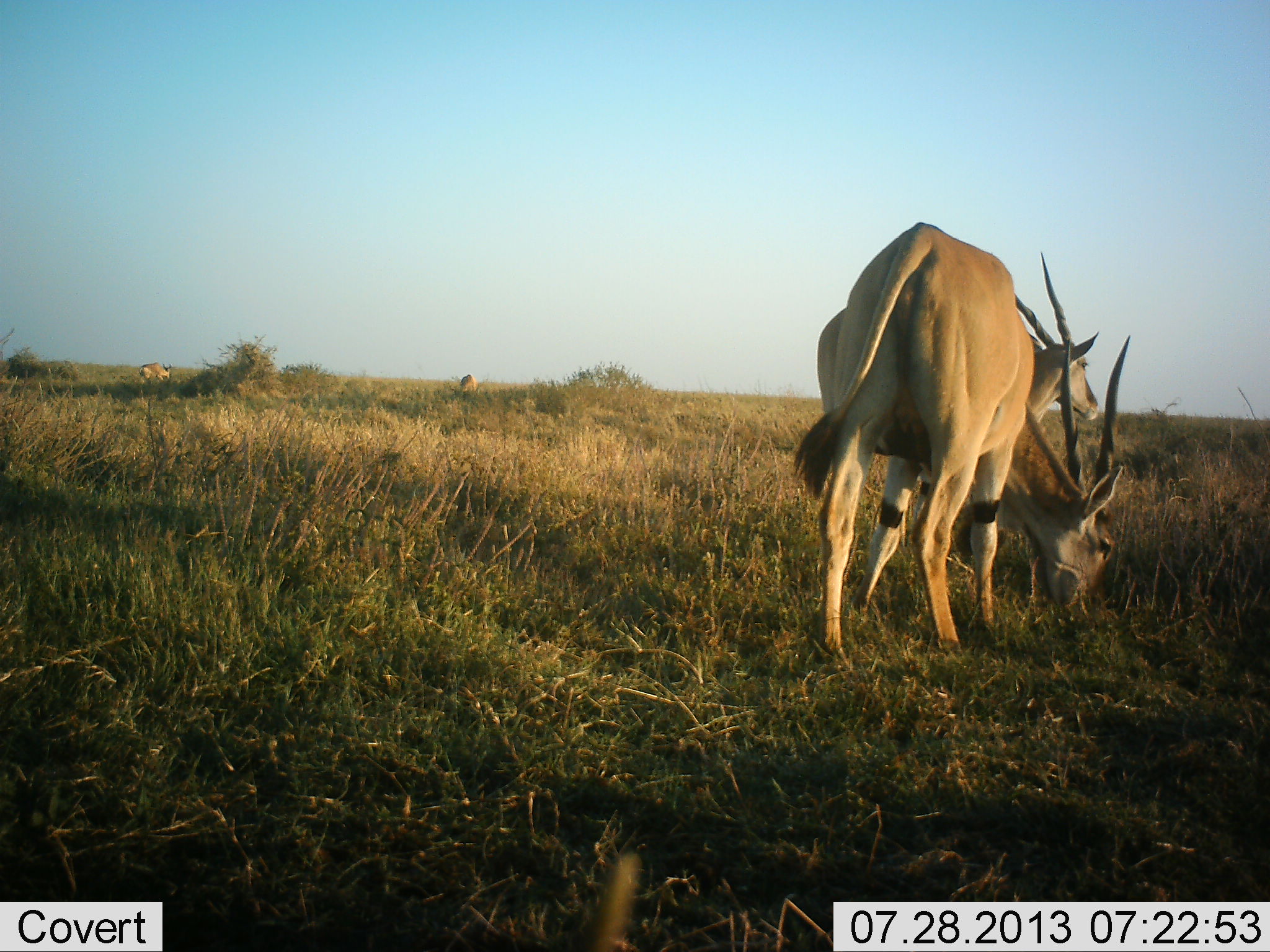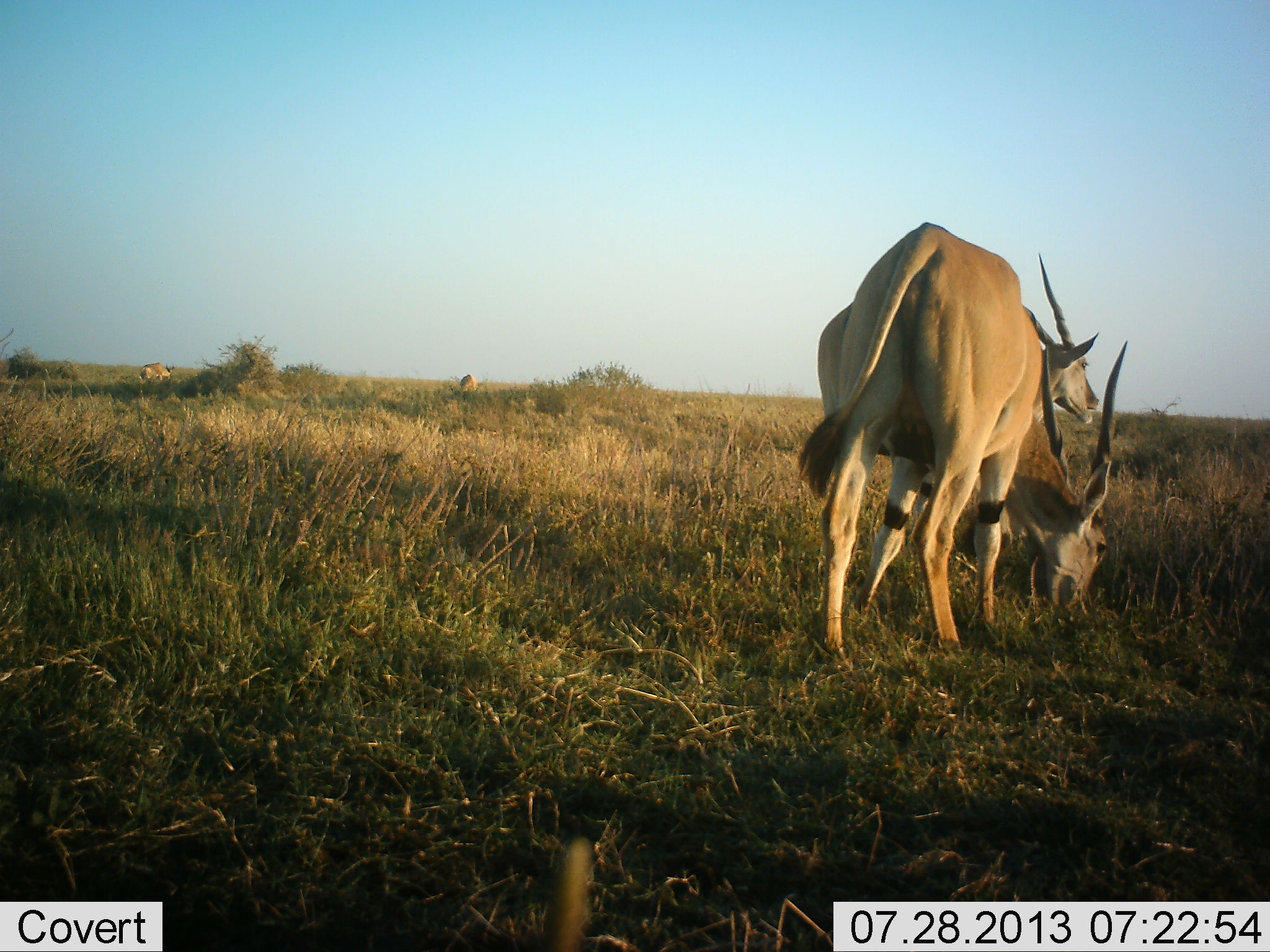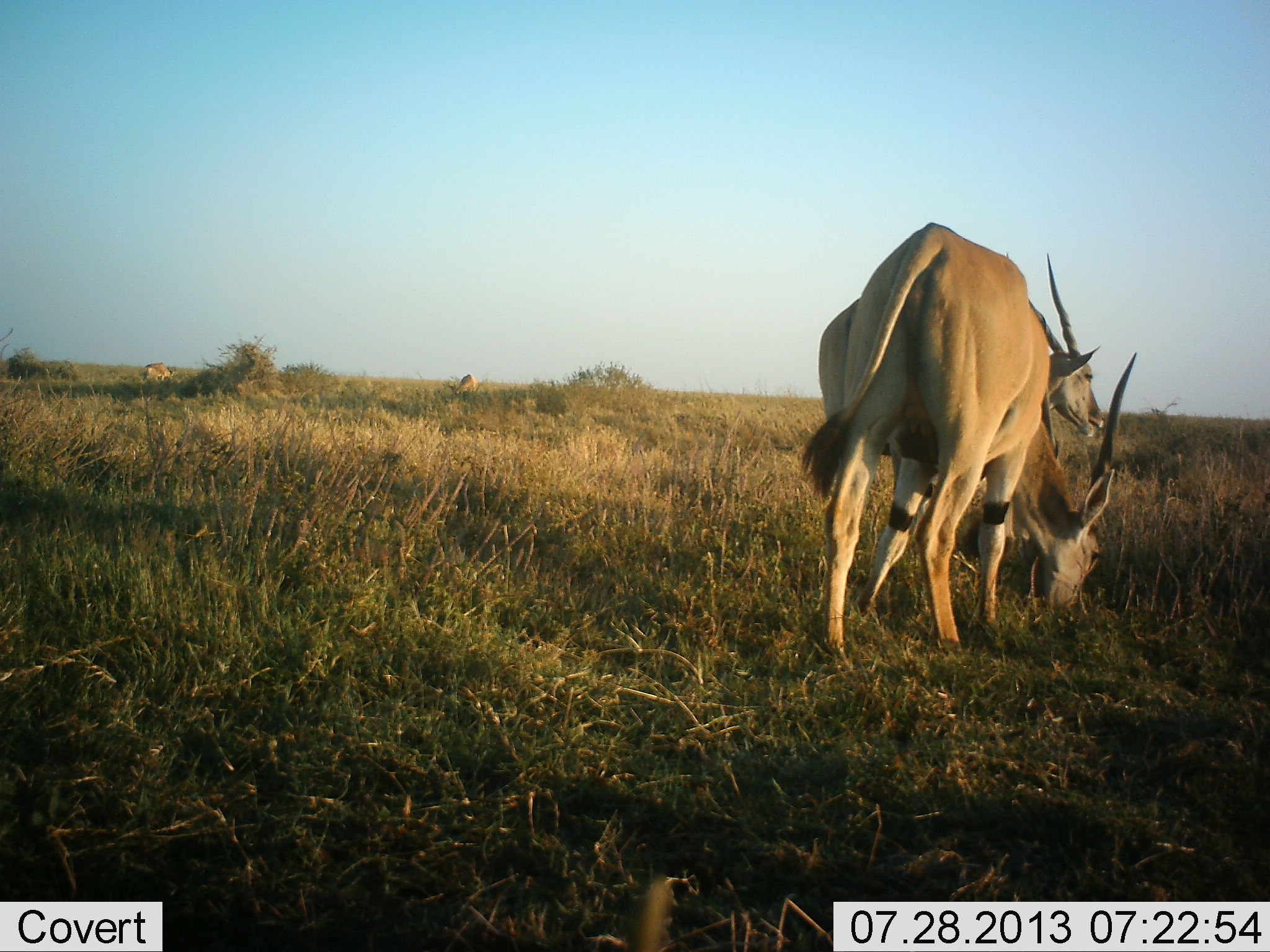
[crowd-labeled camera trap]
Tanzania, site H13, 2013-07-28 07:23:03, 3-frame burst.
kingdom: Animalia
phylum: Chordata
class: Mammalia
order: Artiodactyla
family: Bovidae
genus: Tragelaphus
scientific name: Tragelaphus oryx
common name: eland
Eland (Tragelaphus oryx), count 3. Behavior (volunteer vote fractions): standing 61%, resting 9%, moving 9%, interacting 9%. Young present (vote fraction): 0%. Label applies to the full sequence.